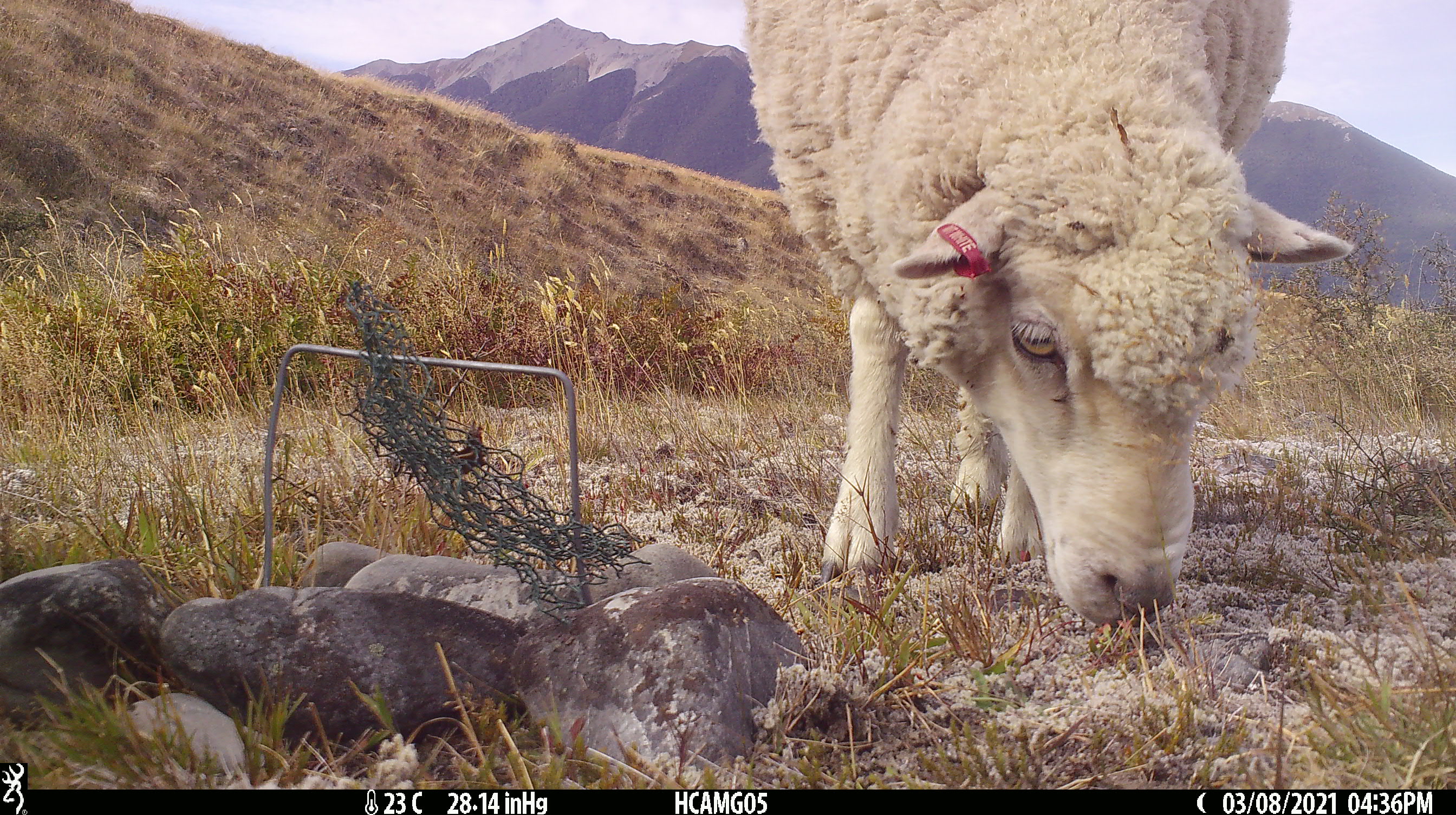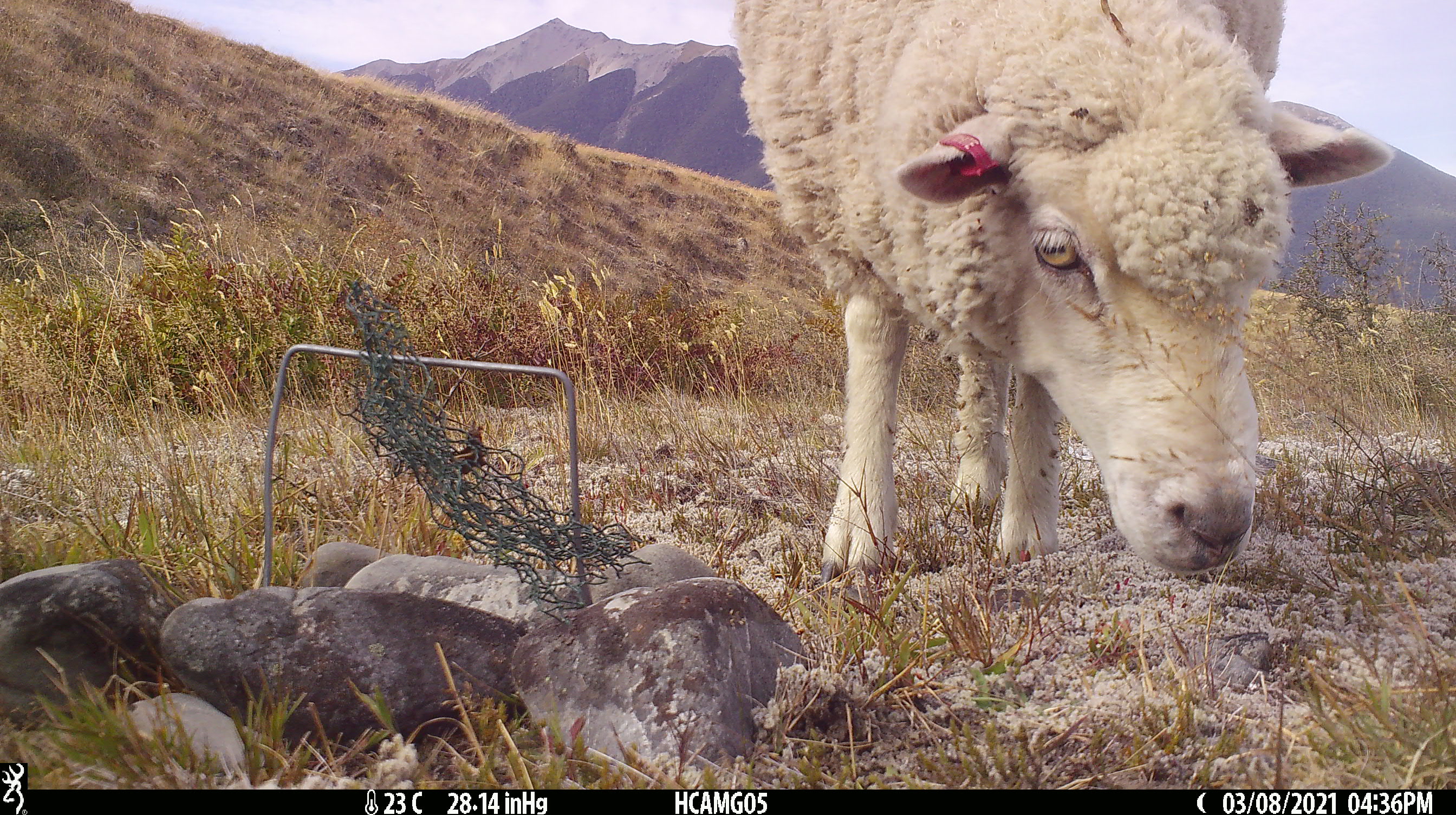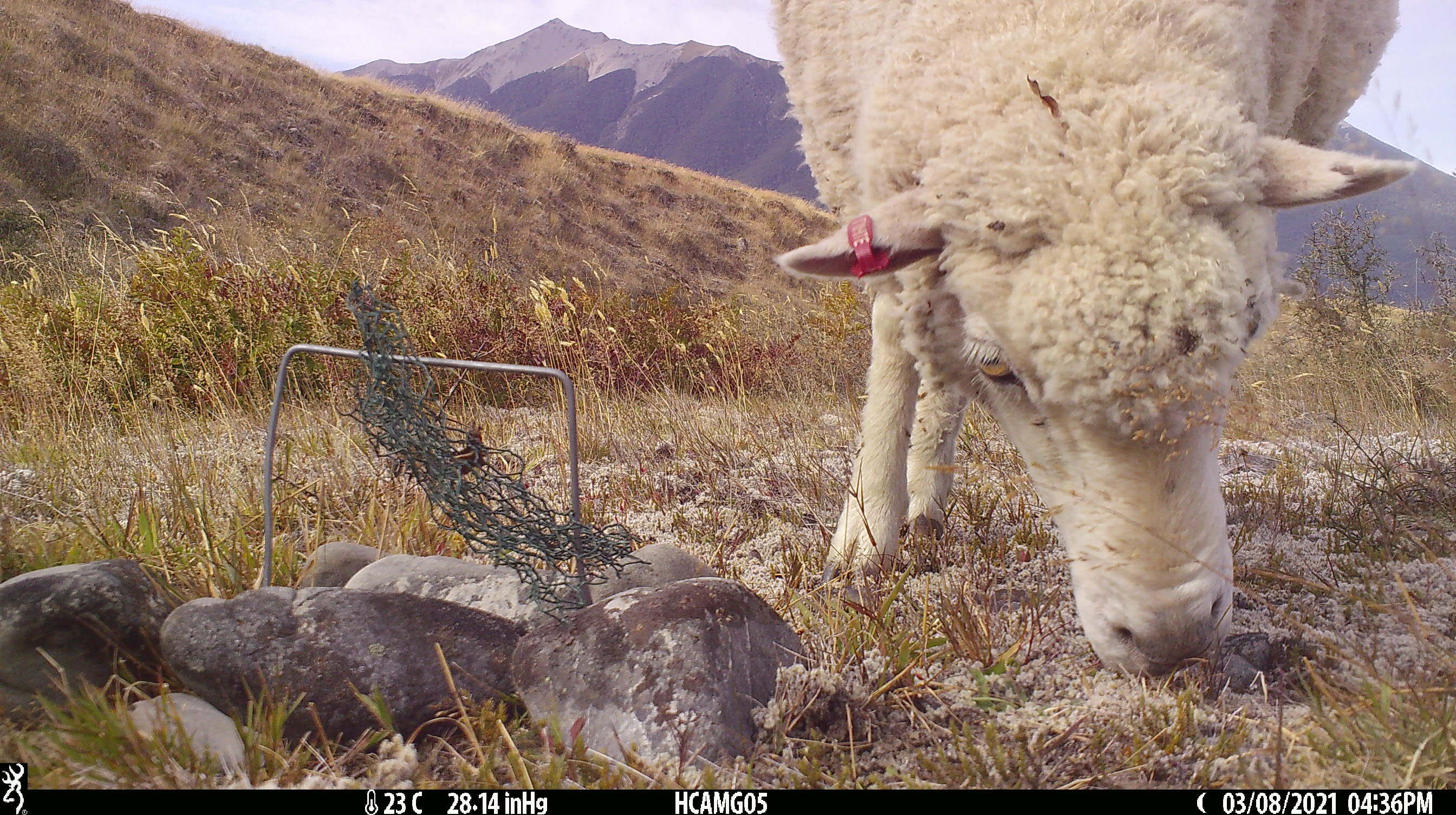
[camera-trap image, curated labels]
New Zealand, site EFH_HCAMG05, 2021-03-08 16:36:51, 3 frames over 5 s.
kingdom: Animalia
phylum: Chordata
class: Mammalia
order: Artiodactyla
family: Bovidae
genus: Ovis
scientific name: Ovis aries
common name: domestic sheep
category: sheep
Sheep (domestic sheep) (Ovis aries).